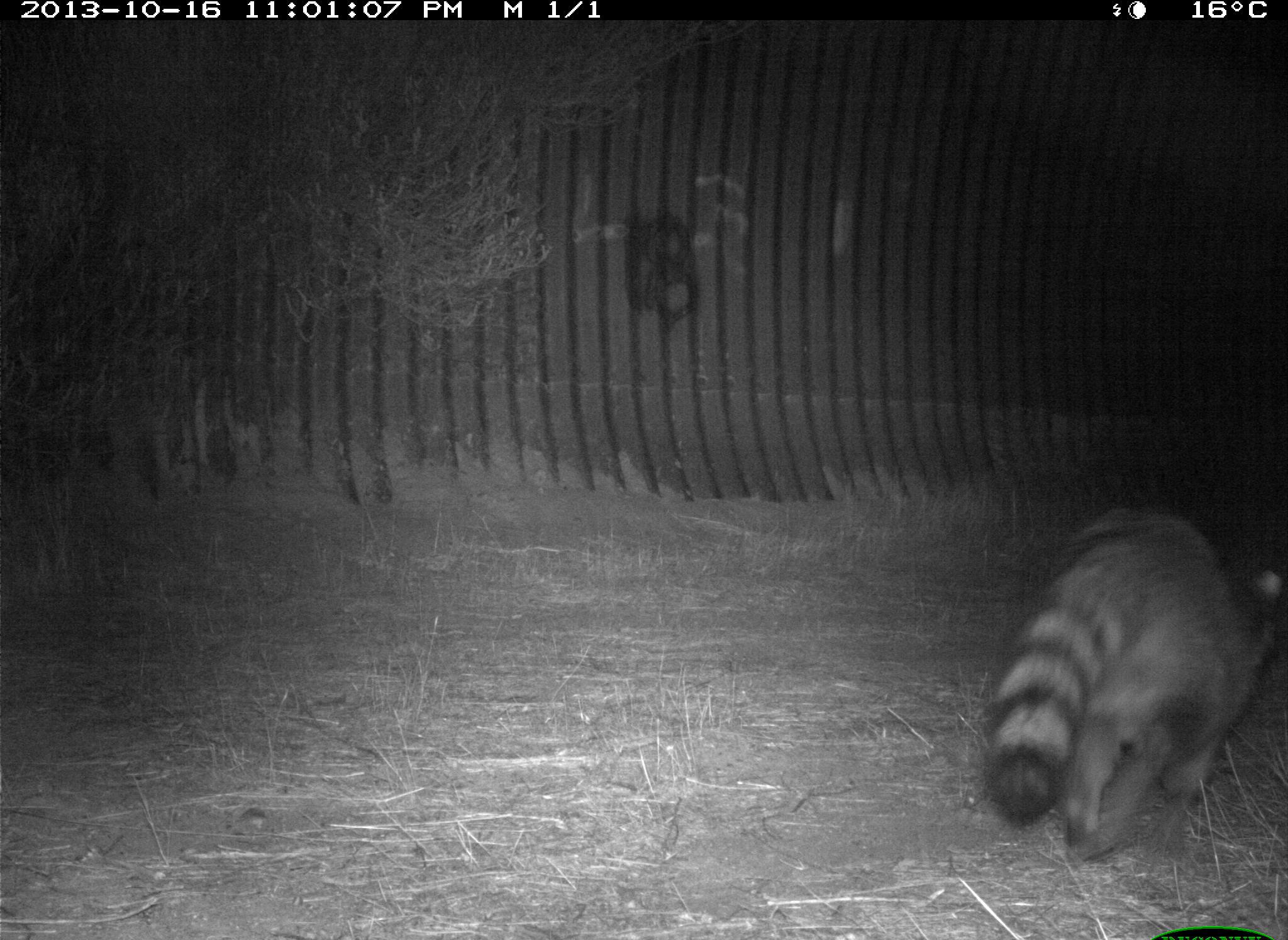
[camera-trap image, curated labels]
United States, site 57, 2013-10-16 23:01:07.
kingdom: Animalia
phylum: Chordata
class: Mammalia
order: Carnivora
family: Procyonidae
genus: Procyon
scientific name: Procyon lotor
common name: raccoon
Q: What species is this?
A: Raccoon (Procyon lotor).